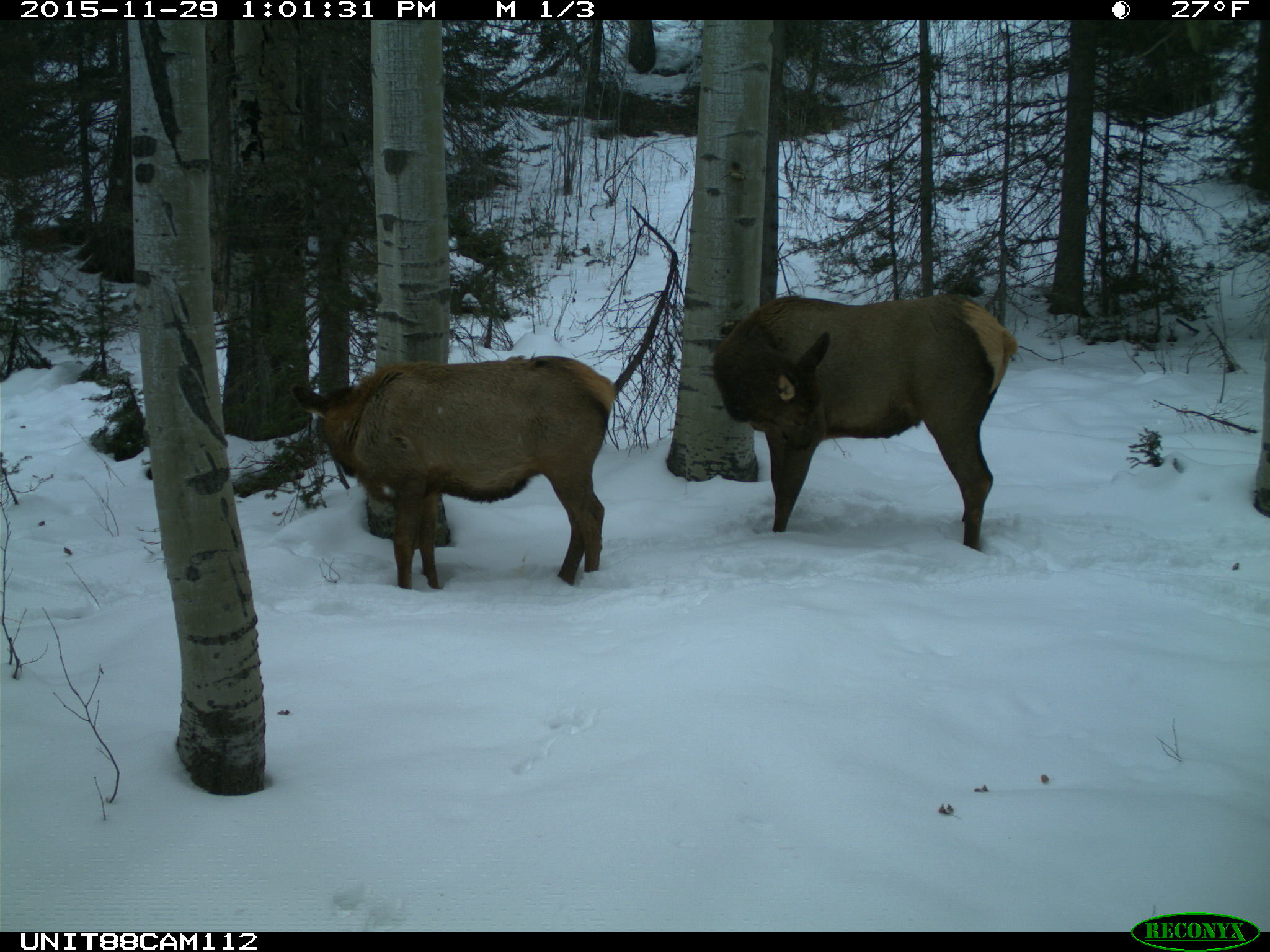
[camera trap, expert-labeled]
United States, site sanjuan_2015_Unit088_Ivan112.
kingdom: Animalia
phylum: Chordata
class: Mammalia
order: Artiodactyla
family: Cervidae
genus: Cervus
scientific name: Cervus elaphus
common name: red deer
Cervus elaphus (red deer).